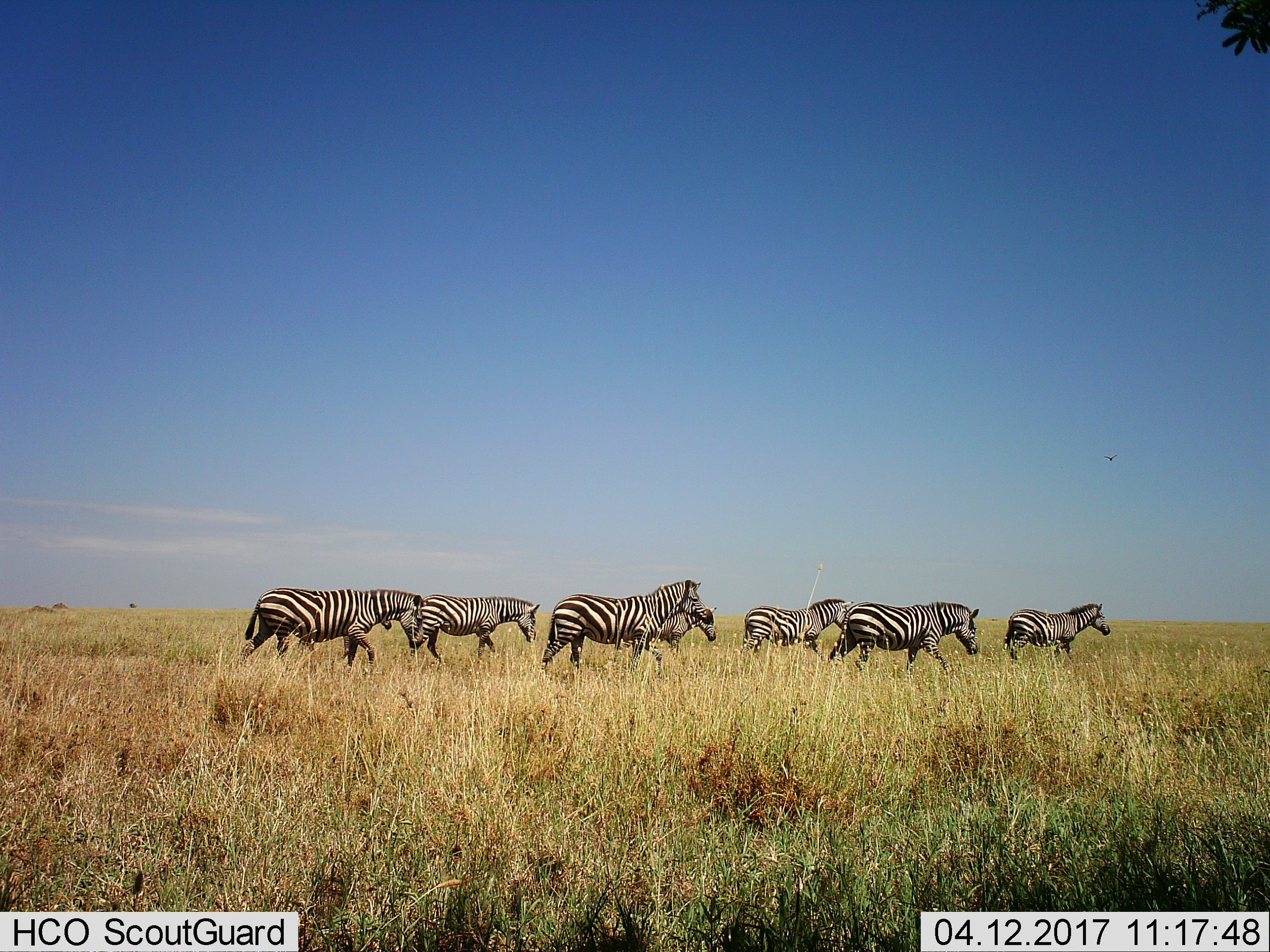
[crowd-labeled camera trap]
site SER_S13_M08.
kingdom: Animalia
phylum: Chordata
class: Mammalia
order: Perissodactyla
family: Equidae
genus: Equus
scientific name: Equus quagga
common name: plains zebra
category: zebraplains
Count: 7.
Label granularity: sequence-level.